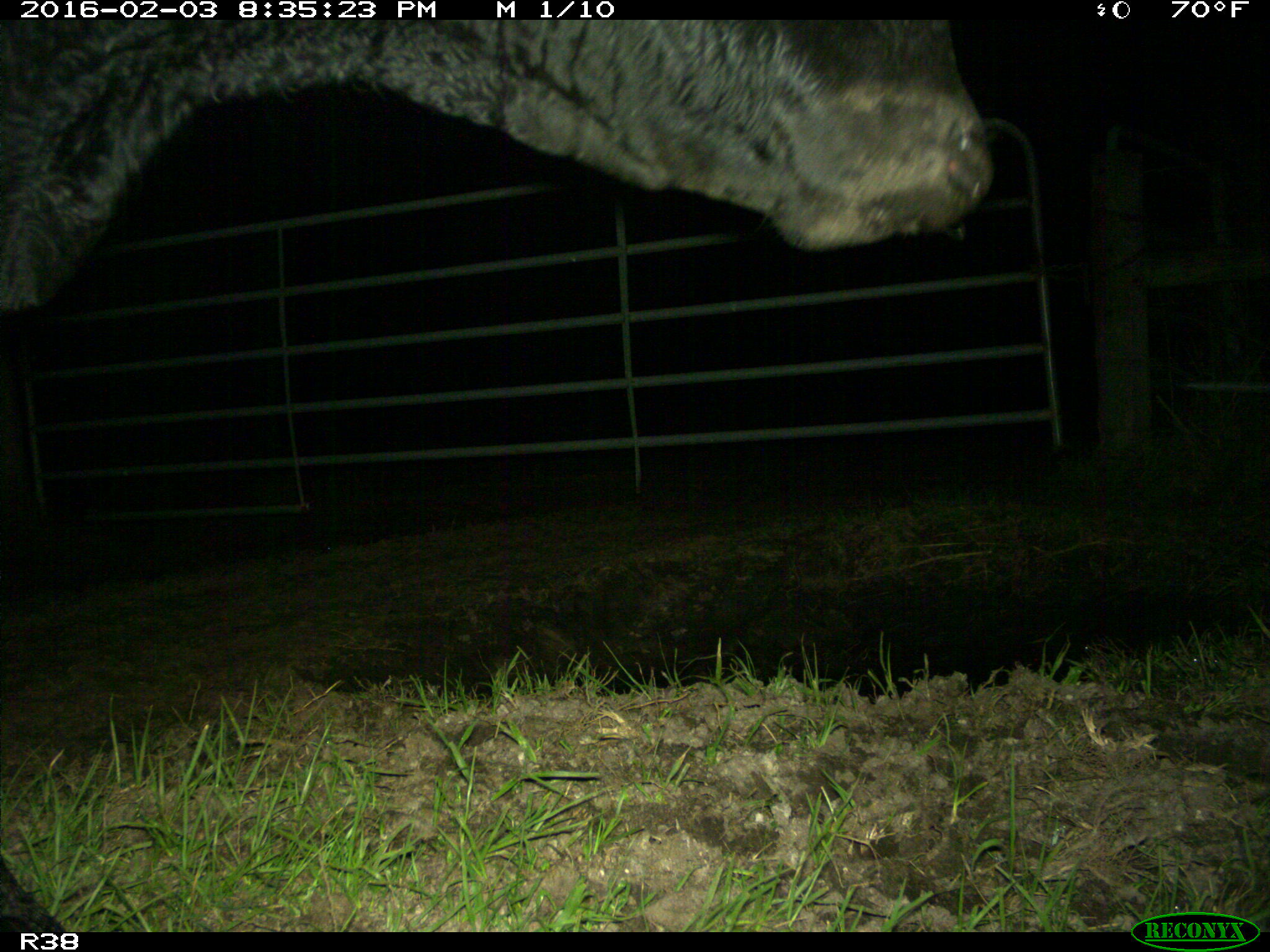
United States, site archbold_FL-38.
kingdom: Animalia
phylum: Chordata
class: Mammalia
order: Artiodactyla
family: Bovidae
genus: Bos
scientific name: Bos taurus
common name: domestic cow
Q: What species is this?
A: Bos taurus (domestic cow).